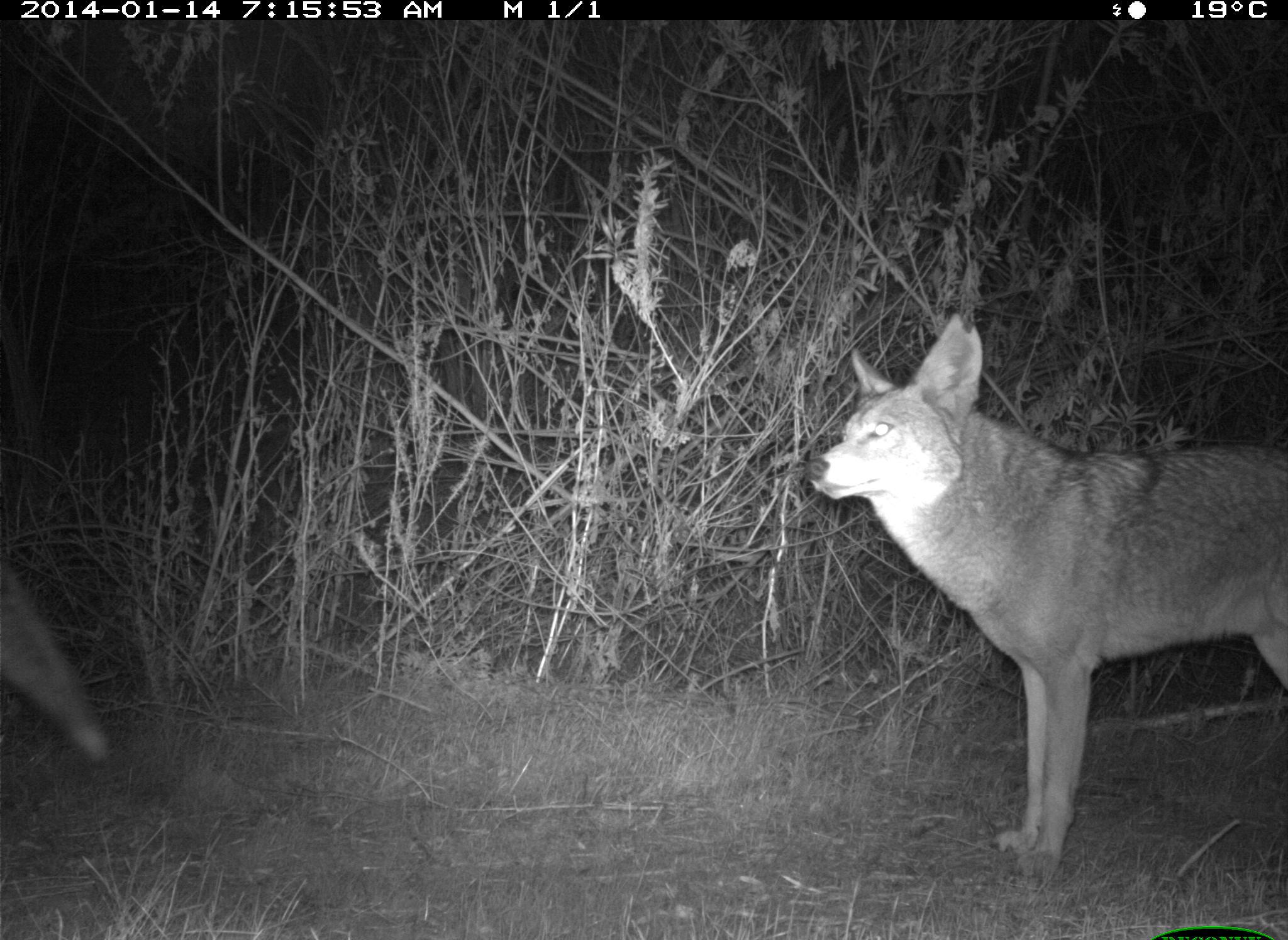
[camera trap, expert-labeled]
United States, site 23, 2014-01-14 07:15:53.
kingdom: Animalia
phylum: Chordata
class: Mammalia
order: Carnivora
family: Canidae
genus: Canis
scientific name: Canis latrans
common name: coyote